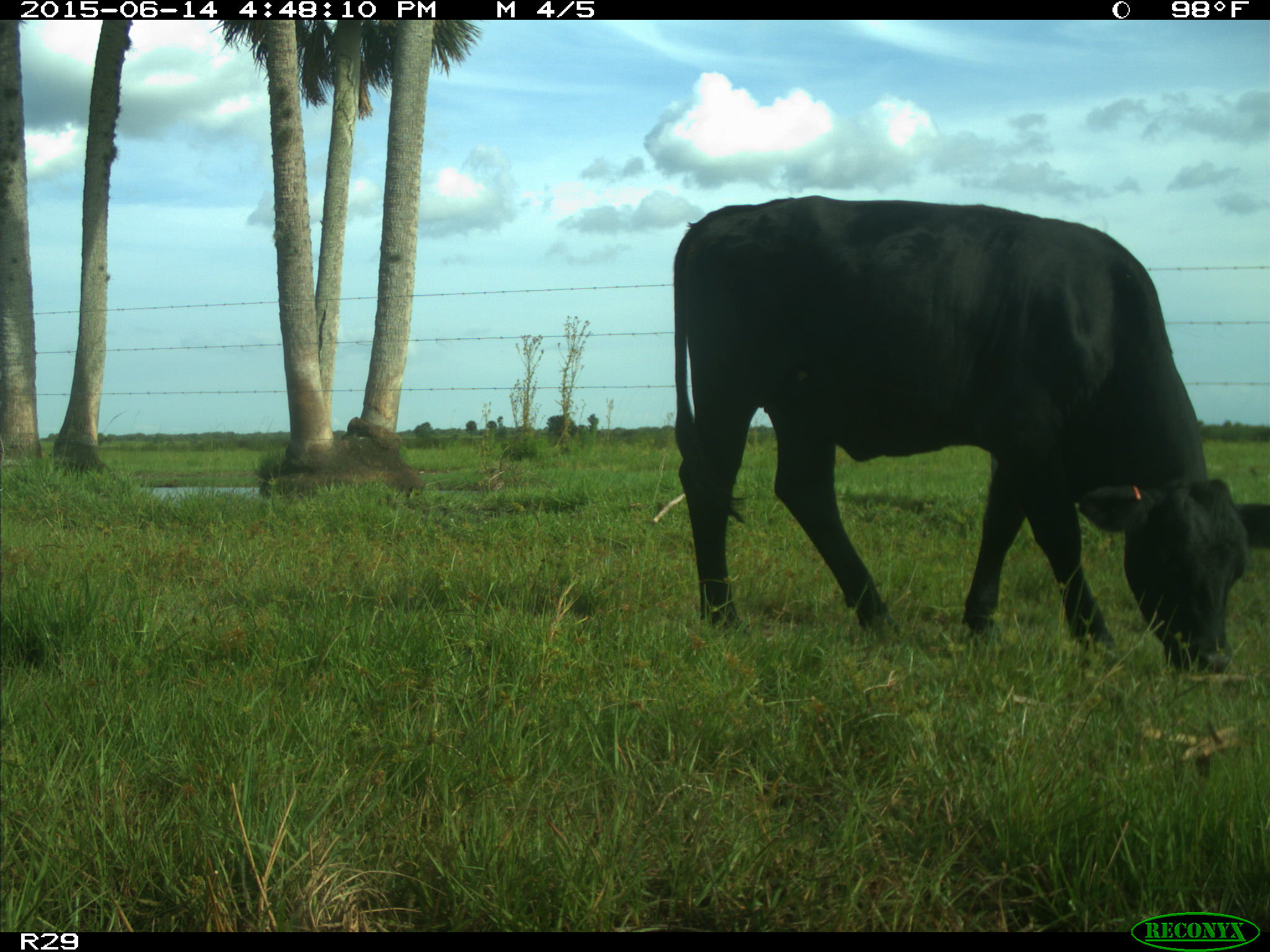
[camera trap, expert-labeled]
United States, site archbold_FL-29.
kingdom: Animalia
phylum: Chordata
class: Mammalia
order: Artiodactyla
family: Bovidae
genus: Bos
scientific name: Bos taurus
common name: domestic cow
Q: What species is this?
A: Bos taurus (domestic cow).